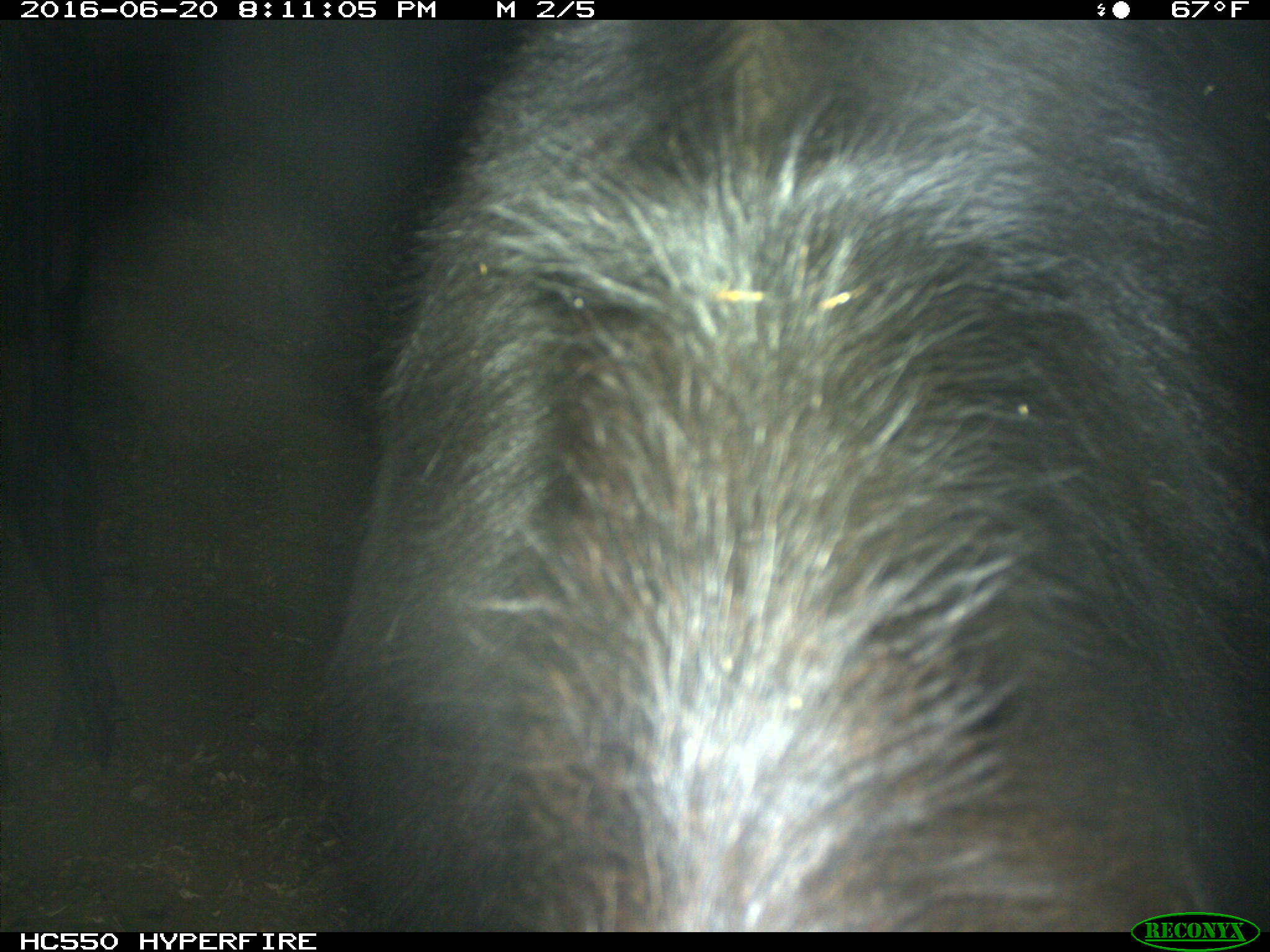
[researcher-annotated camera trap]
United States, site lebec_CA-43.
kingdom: Animalia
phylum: Chordata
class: Mammalia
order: Artiodactyla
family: Bovidae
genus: Bos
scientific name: Bos taurus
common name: domestic cow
Bos taurus (domestic cow).